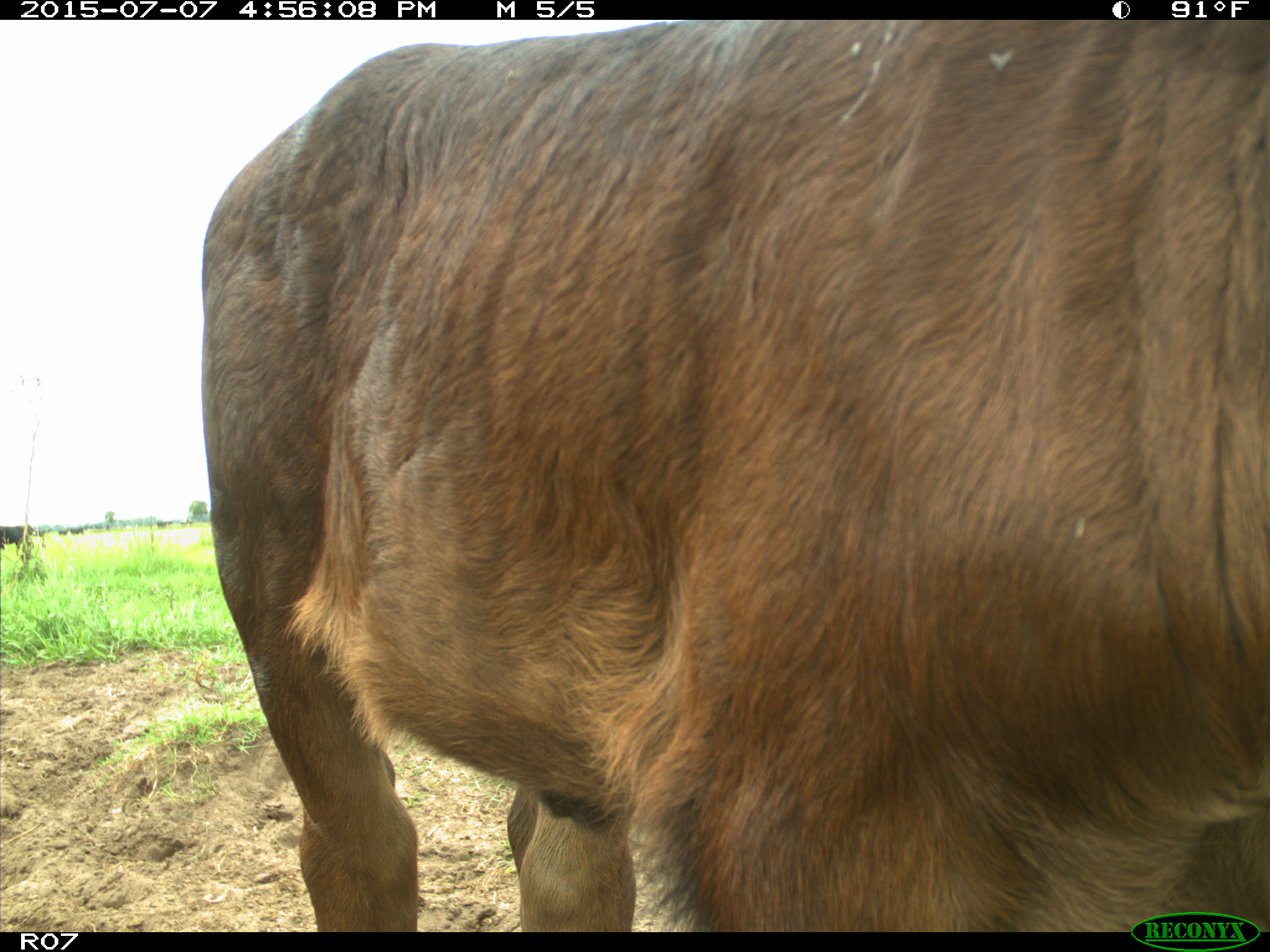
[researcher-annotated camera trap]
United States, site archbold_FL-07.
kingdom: Animalia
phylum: Chordata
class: Mammalia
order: Artiodactyla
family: Bovidae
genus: Bos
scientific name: Bos taurus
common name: domestic cow